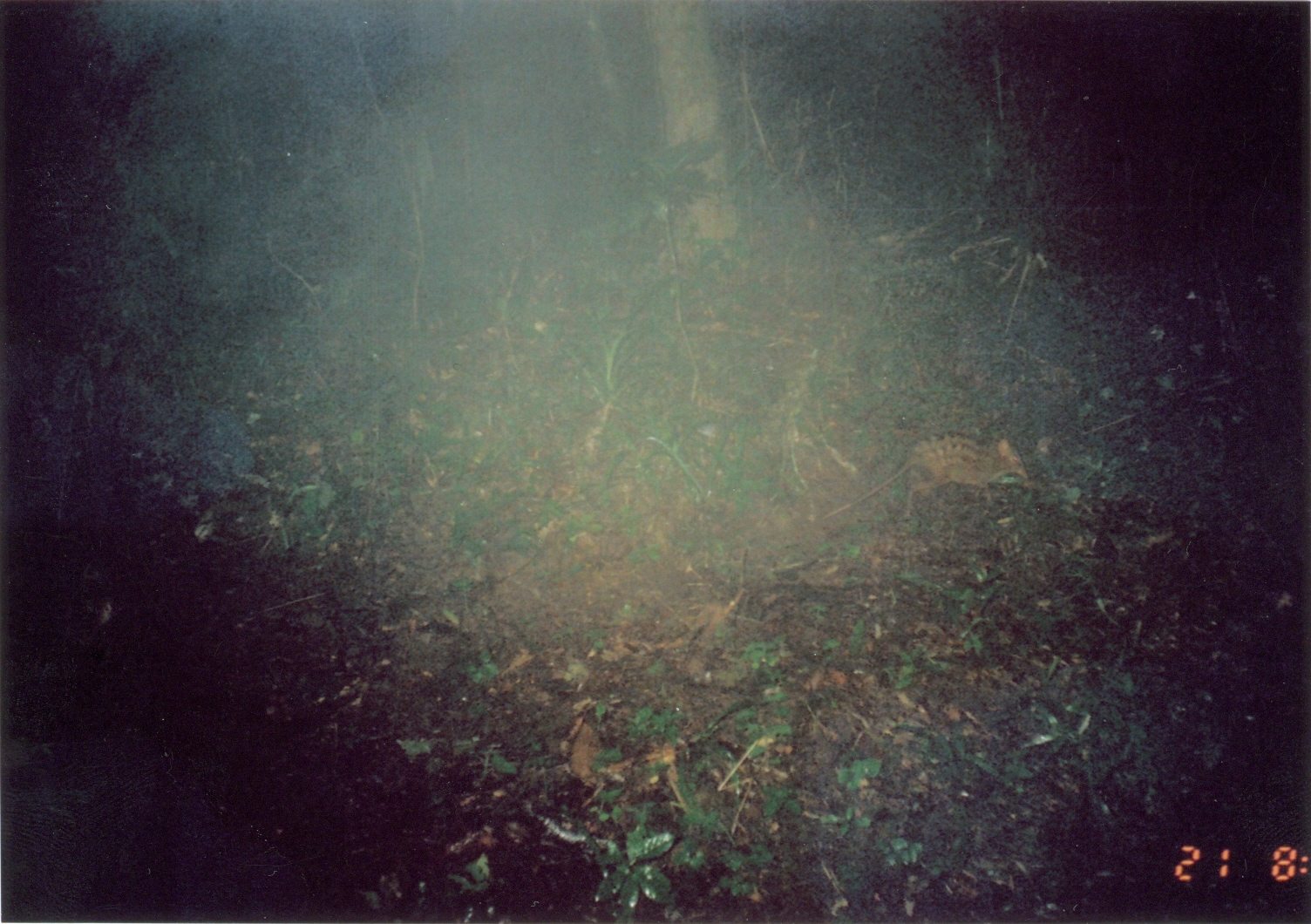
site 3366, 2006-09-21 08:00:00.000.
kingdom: Animalia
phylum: Chordata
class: Mammalia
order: Macroscelidea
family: Macroscelididae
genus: Rhynchocyon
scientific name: Rhynchocyon cirnei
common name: checkered sengi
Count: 1.